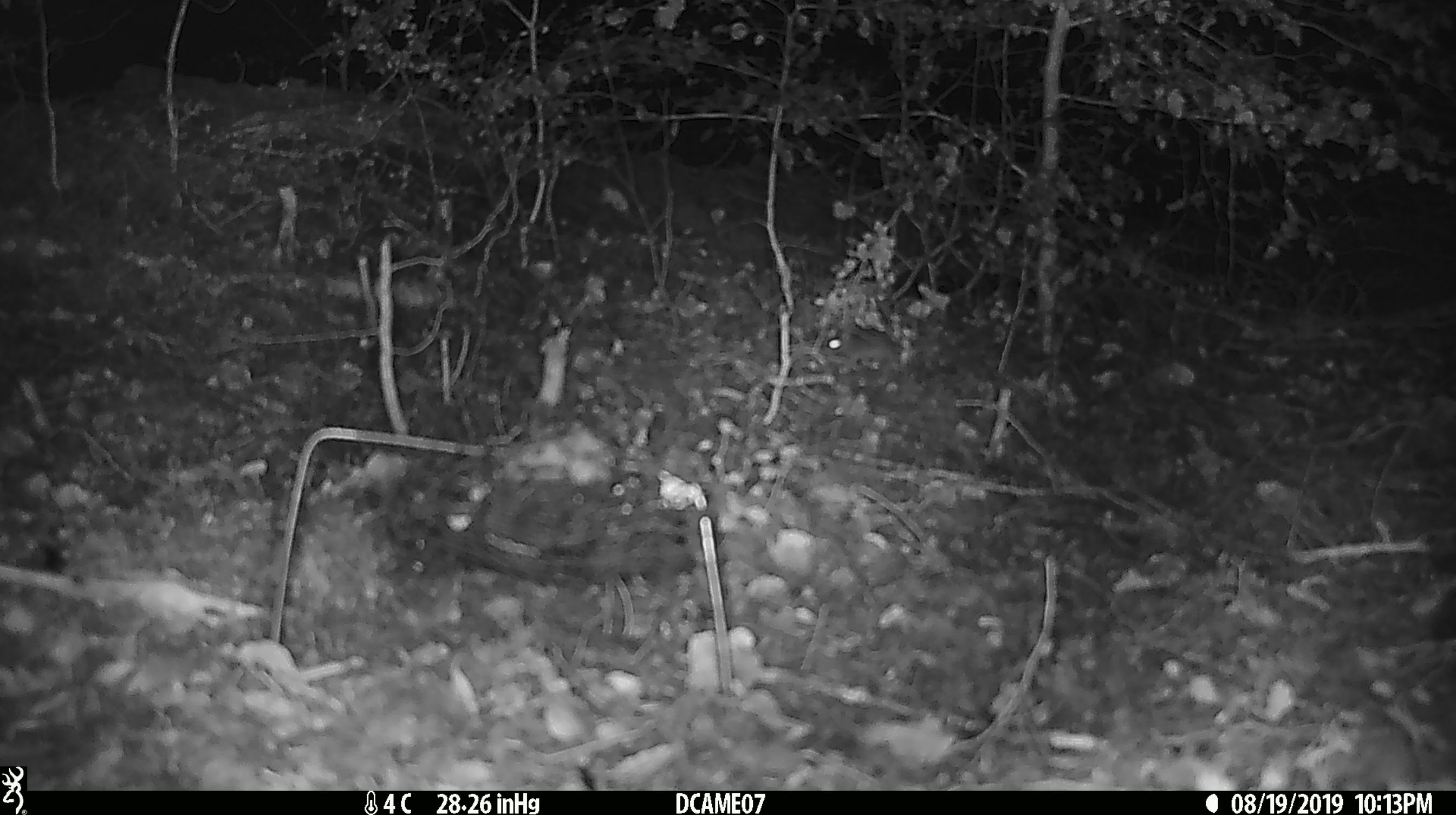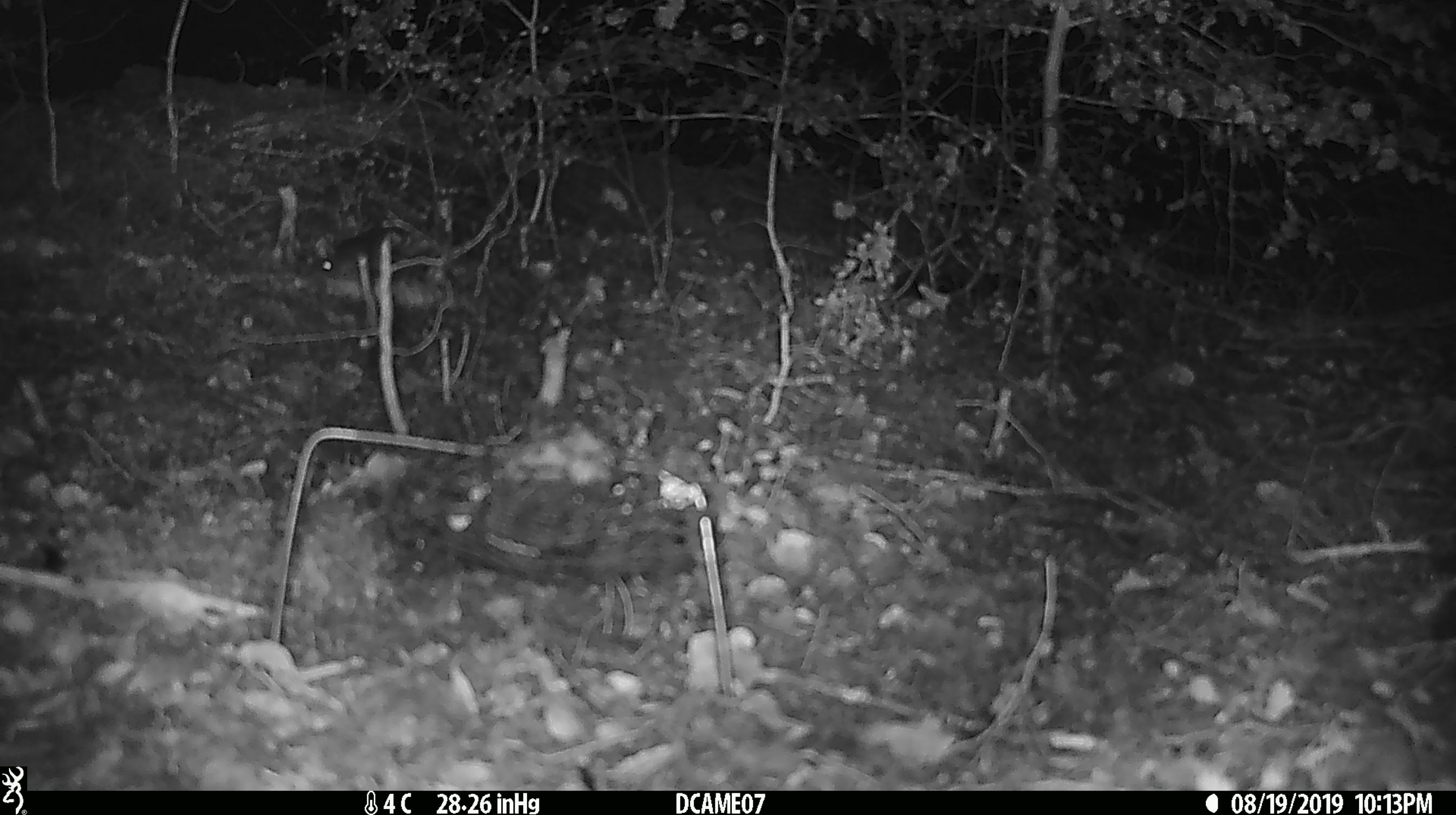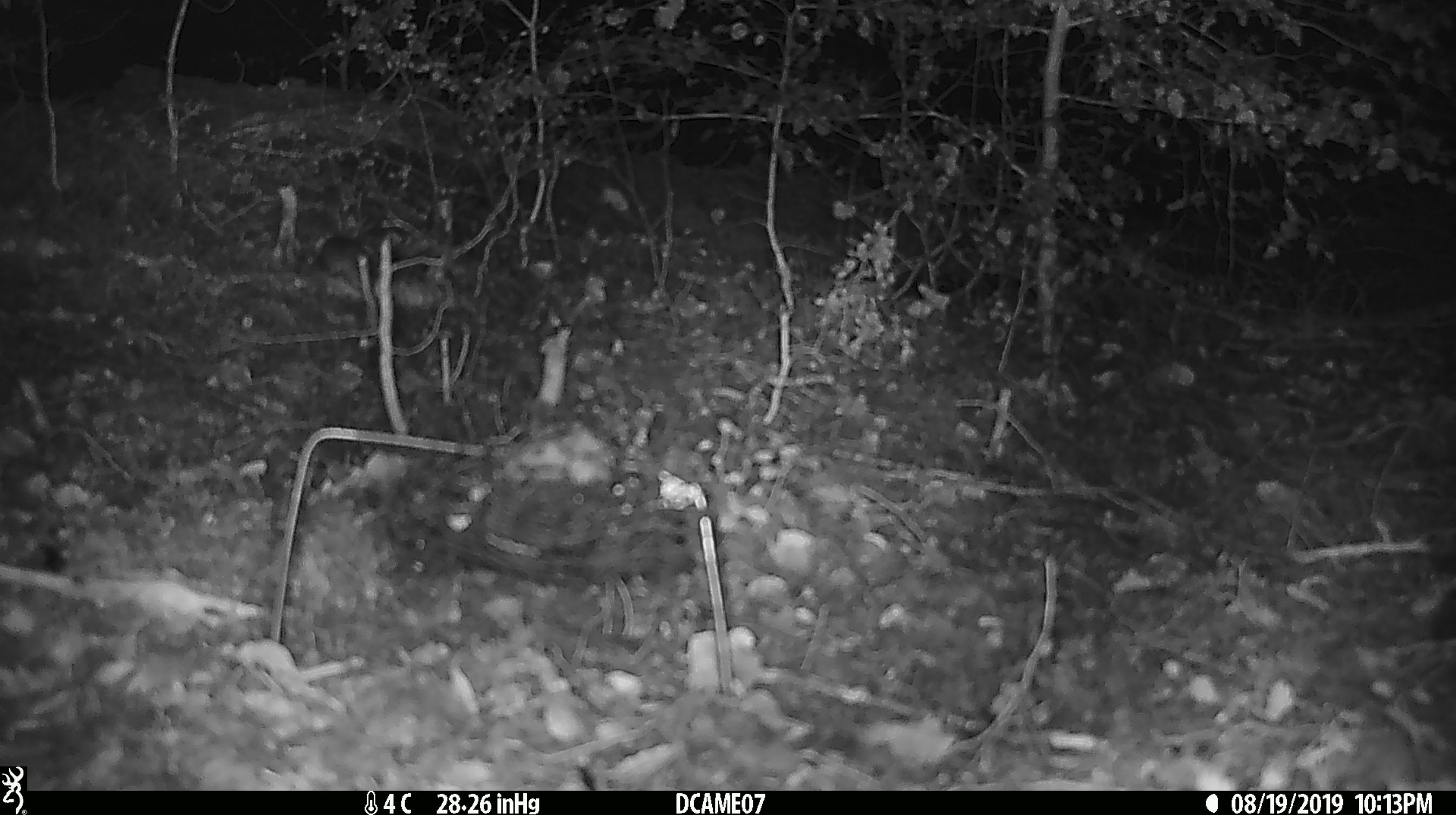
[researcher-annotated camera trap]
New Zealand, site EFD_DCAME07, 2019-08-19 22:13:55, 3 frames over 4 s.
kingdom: Animalia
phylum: Chordata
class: Mammalia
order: Rodentia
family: Muridae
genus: Mus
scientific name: Mus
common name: mouse